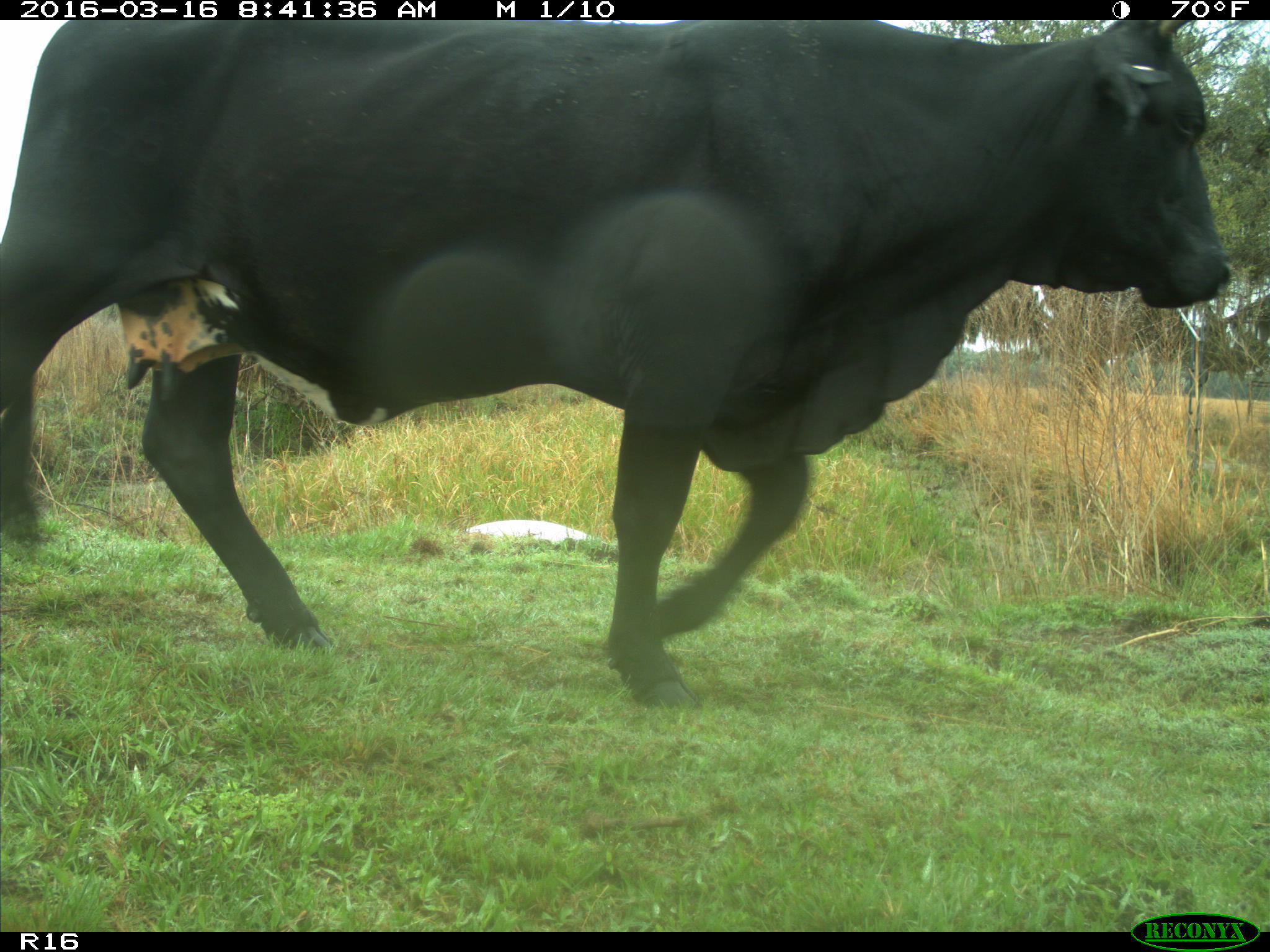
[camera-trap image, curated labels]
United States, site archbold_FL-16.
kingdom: Animalia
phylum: Chordata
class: Mammalia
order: Artiodactyla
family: Bovidae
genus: Bos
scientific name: Bos taurus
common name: domestic cow